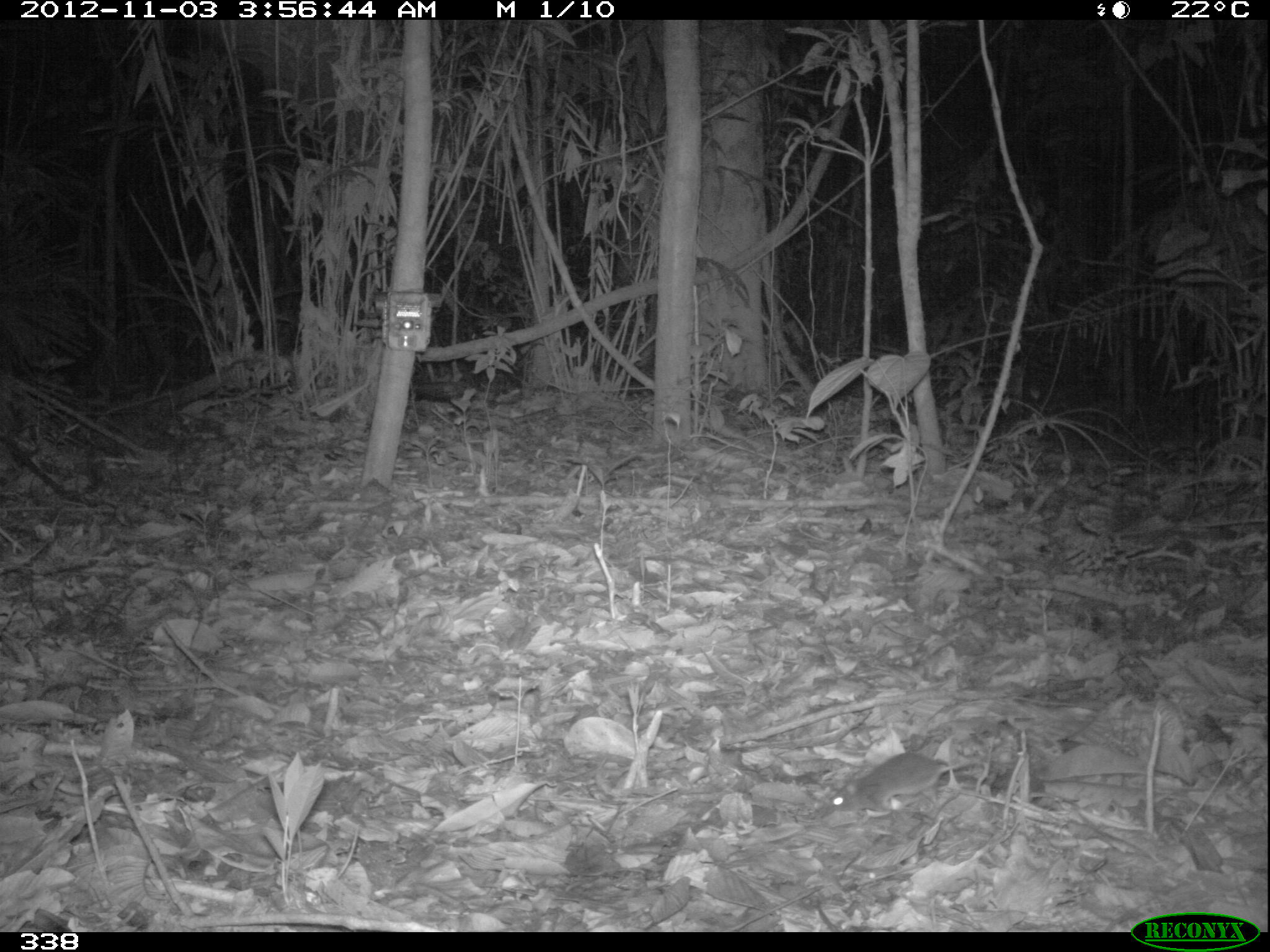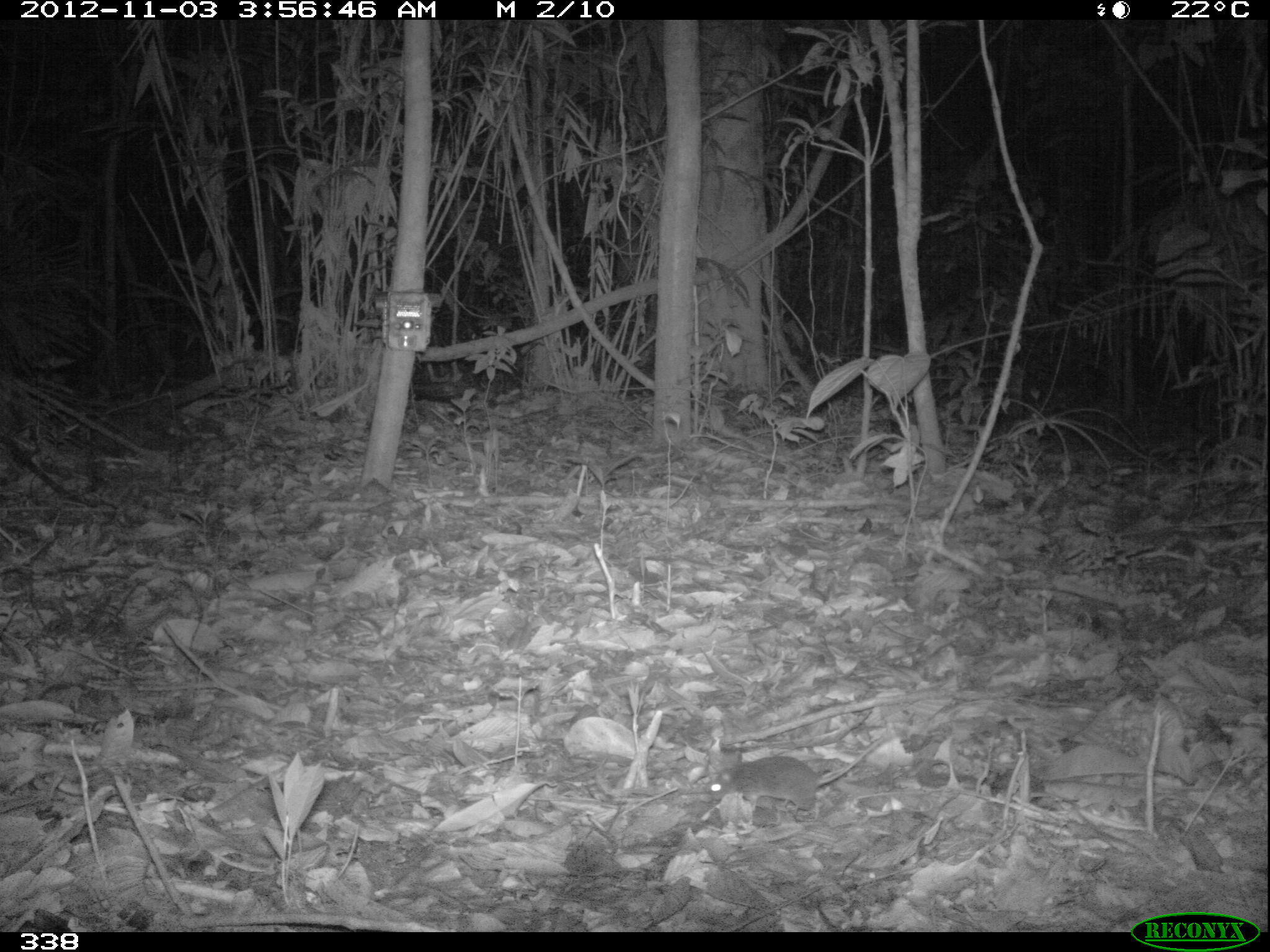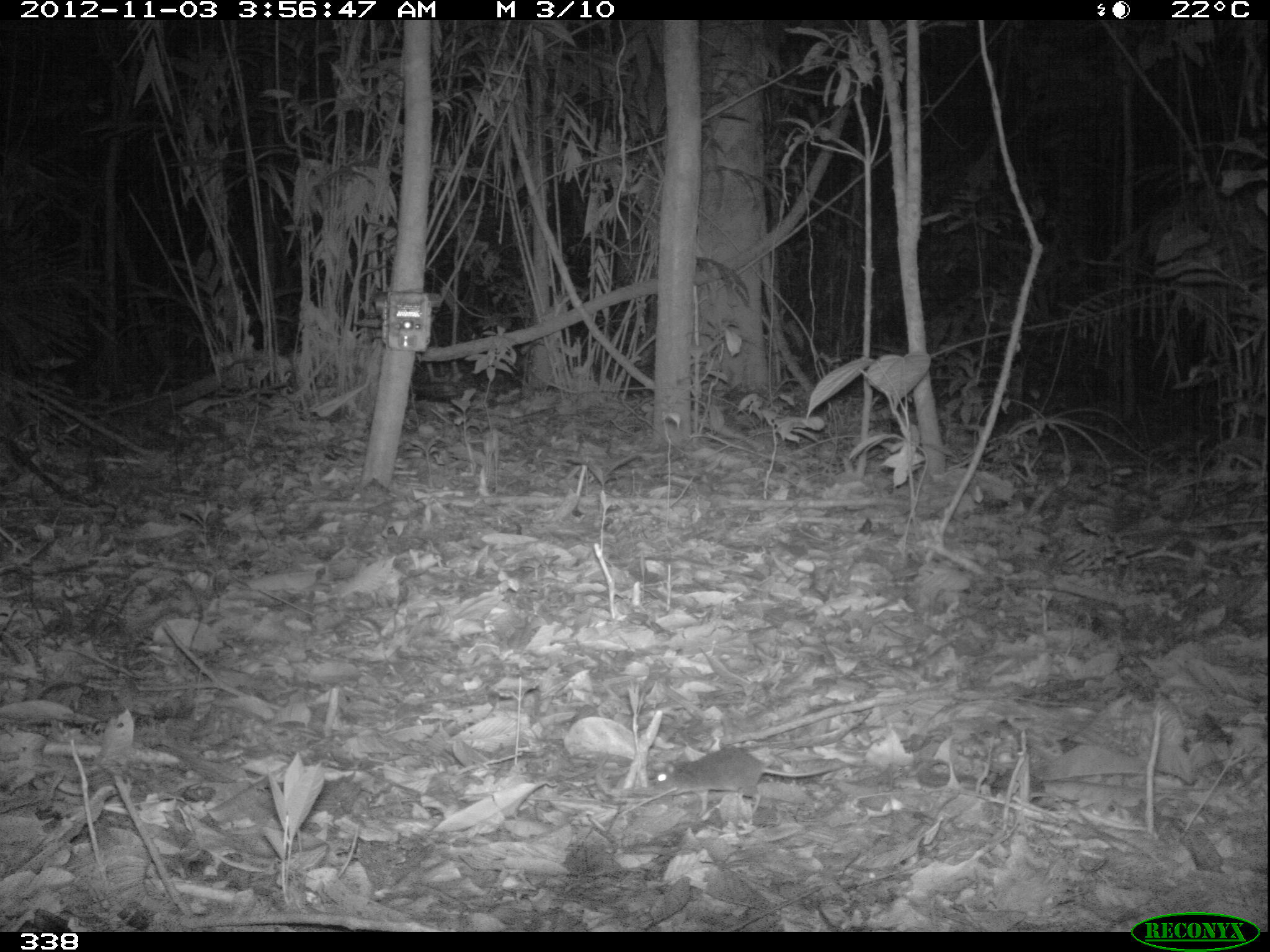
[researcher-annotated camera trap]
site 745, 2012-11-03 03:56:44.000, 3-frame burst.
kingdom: Animalia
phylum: Chordata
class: Mammalia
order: Rodentia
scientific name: Rodentia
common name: rodents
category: unknown rodent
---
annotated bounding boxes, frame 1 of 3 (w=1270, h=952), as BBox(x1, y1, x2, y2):
unknown rodent: BBox(826, 750, 991, 823)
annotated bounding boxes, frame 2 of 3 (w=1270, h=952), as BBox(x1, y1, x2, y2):
unknown rodent: BBox(703, 734, 896, 824)